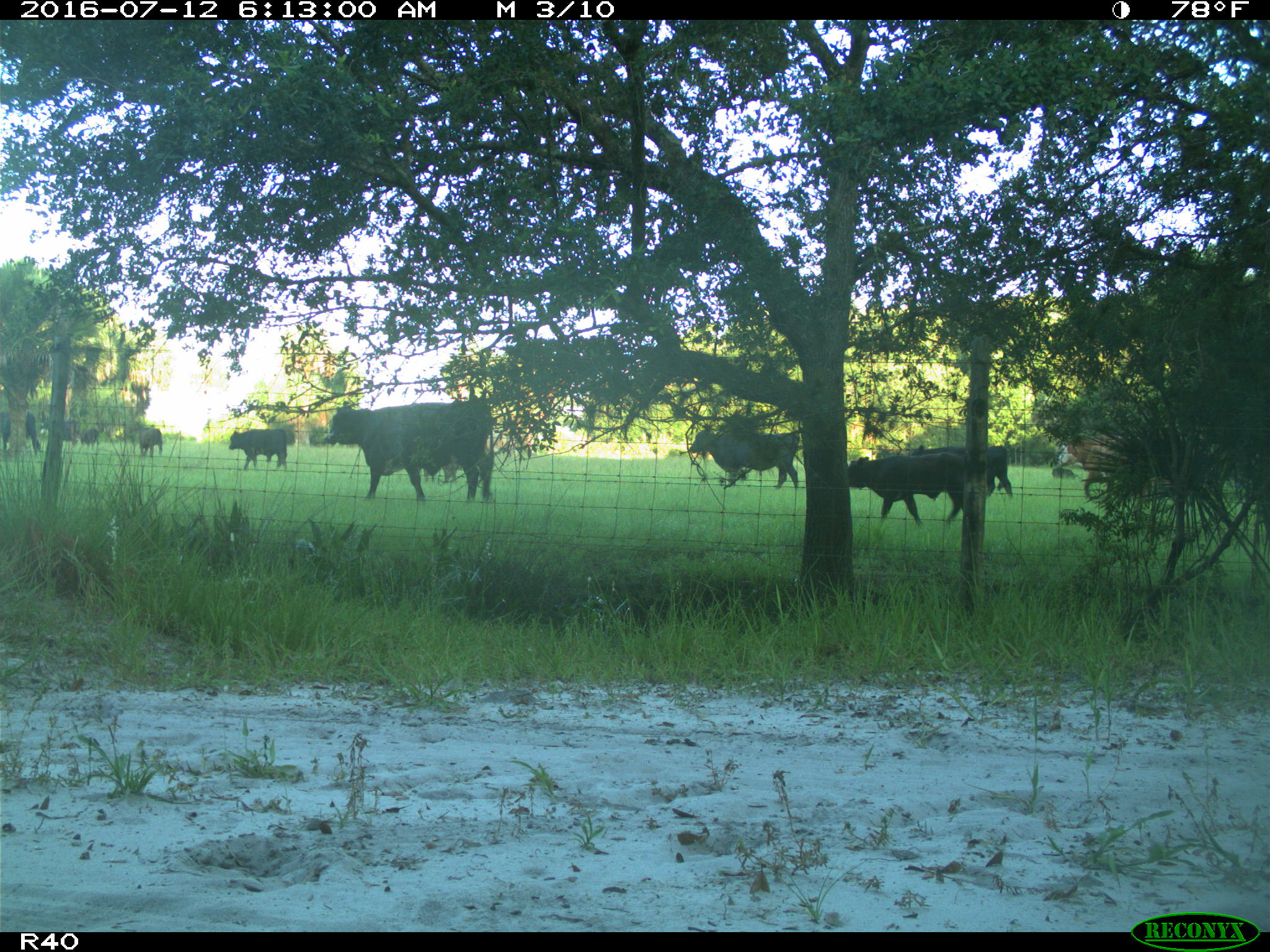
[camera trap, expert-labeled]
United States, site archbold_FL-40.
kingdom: Animalia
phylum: Chordata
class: Mammalia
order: Artiodactyla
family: Bovidae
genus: Bos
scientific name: Bos taurus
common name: domestic cow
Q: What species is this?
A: Bos taurus (domestic cow).